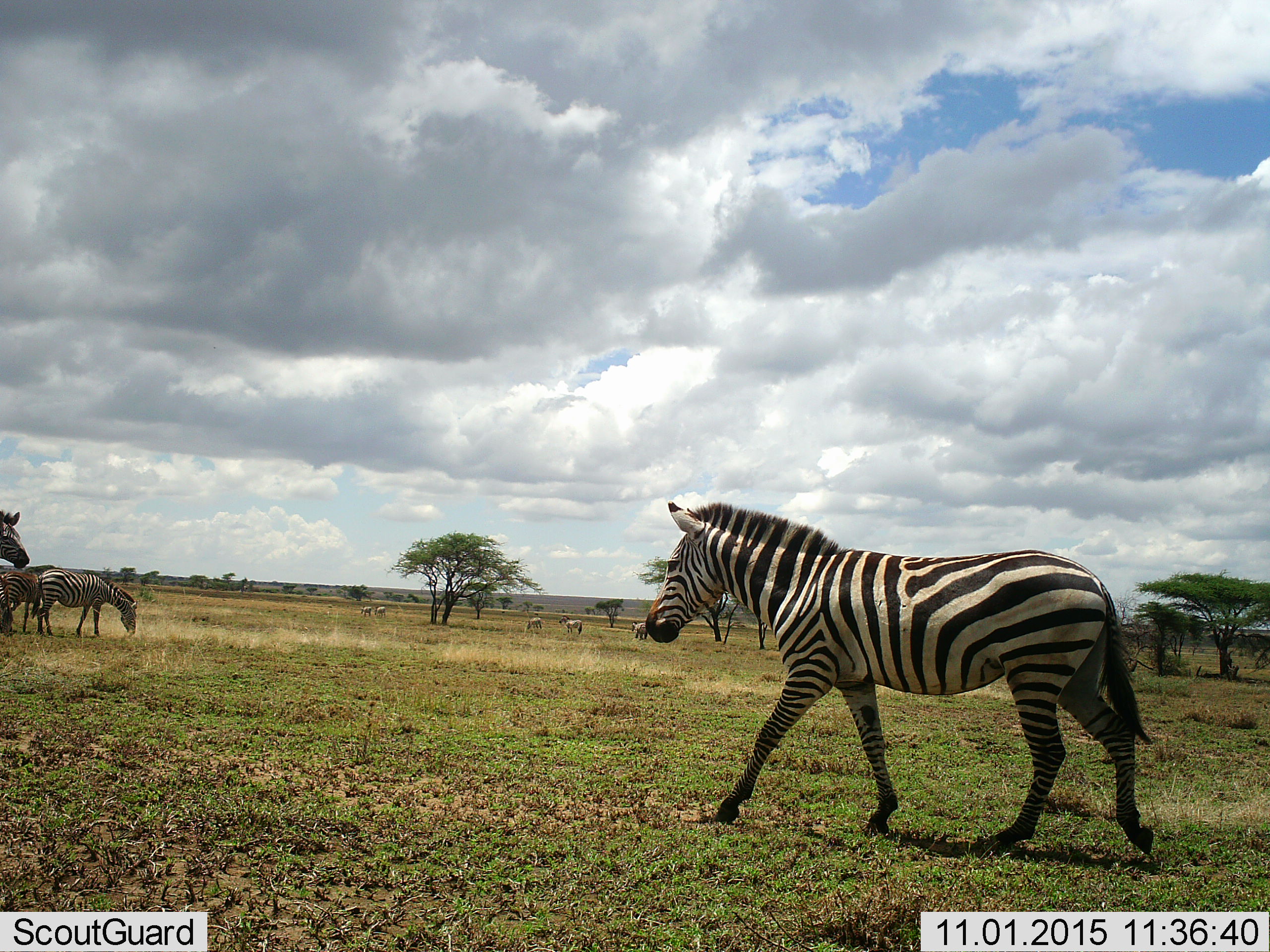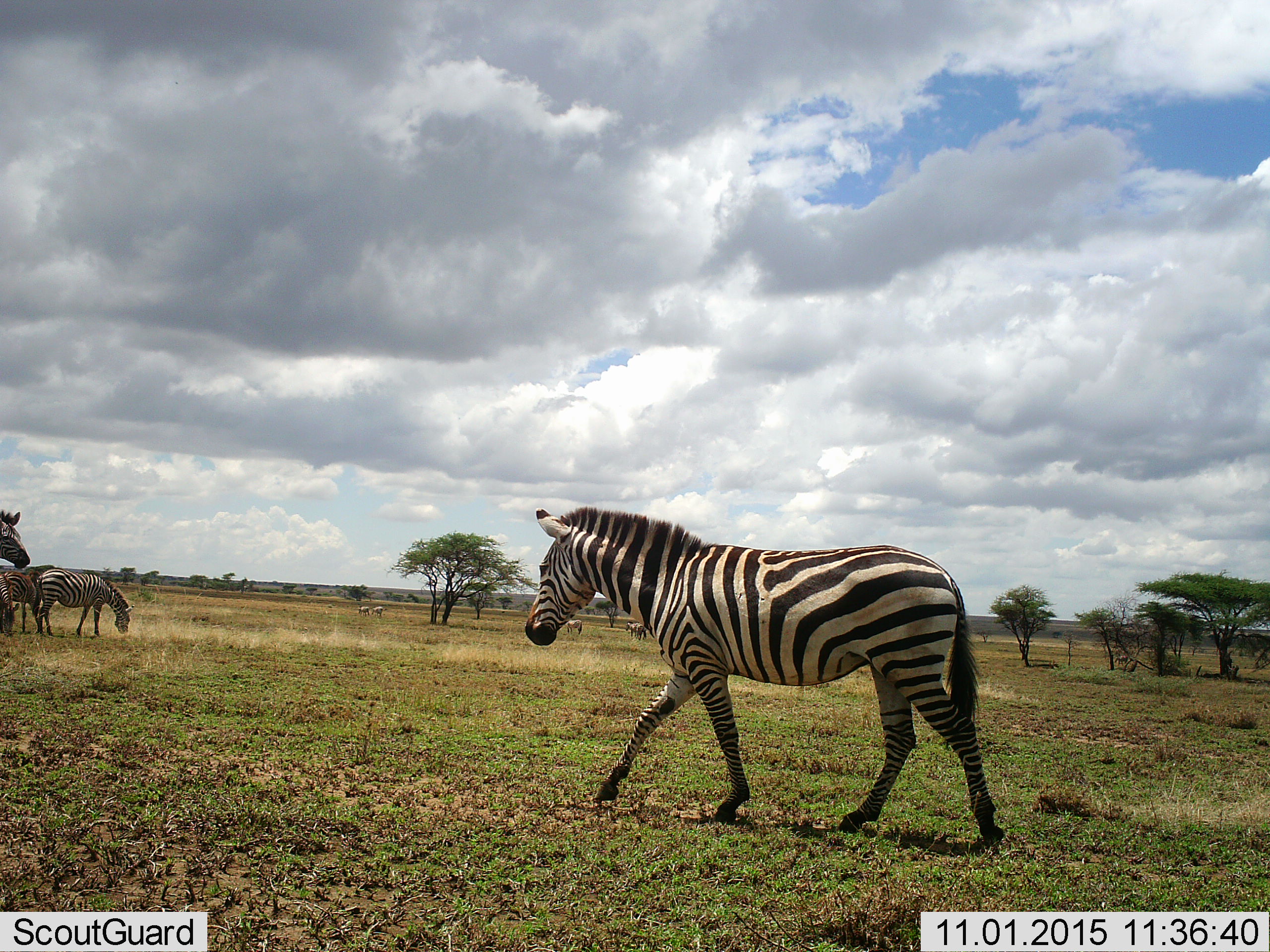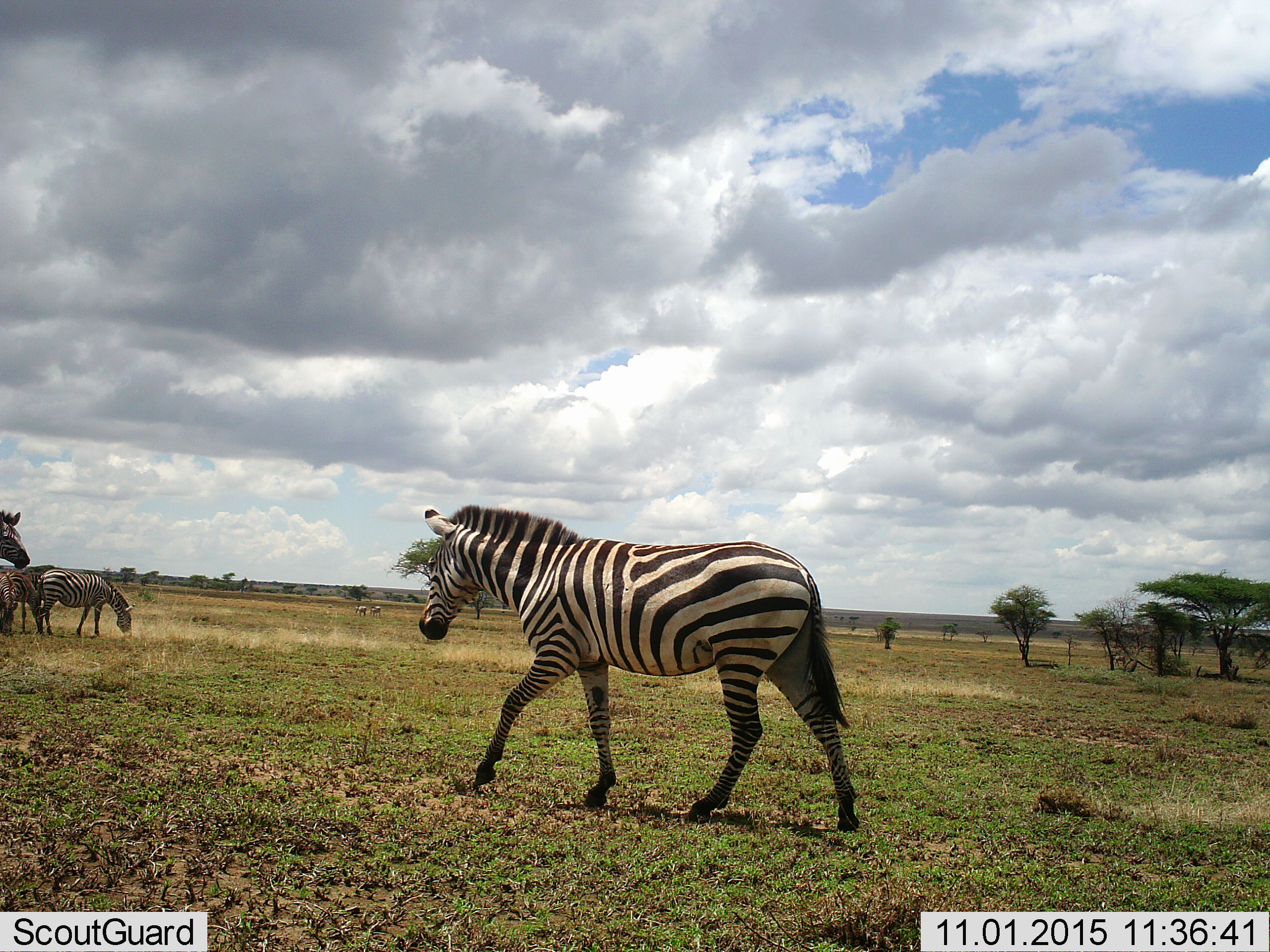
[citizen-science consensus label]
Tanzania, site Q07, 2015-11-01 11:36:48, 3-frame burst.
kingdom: Animalia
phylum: Chordata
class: Mammalia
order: Perissodactyla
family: Equidae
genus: Equus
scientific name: Equus quagga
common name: plains zebra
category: zebra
Zebra (plains zebra) (Equus quagga), count 10. Behavior (volunteer vote fractions): standing 67%, resting 0%, moving 100%, interacting 0%. Young present (vote fraction): 11%. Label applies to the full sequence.